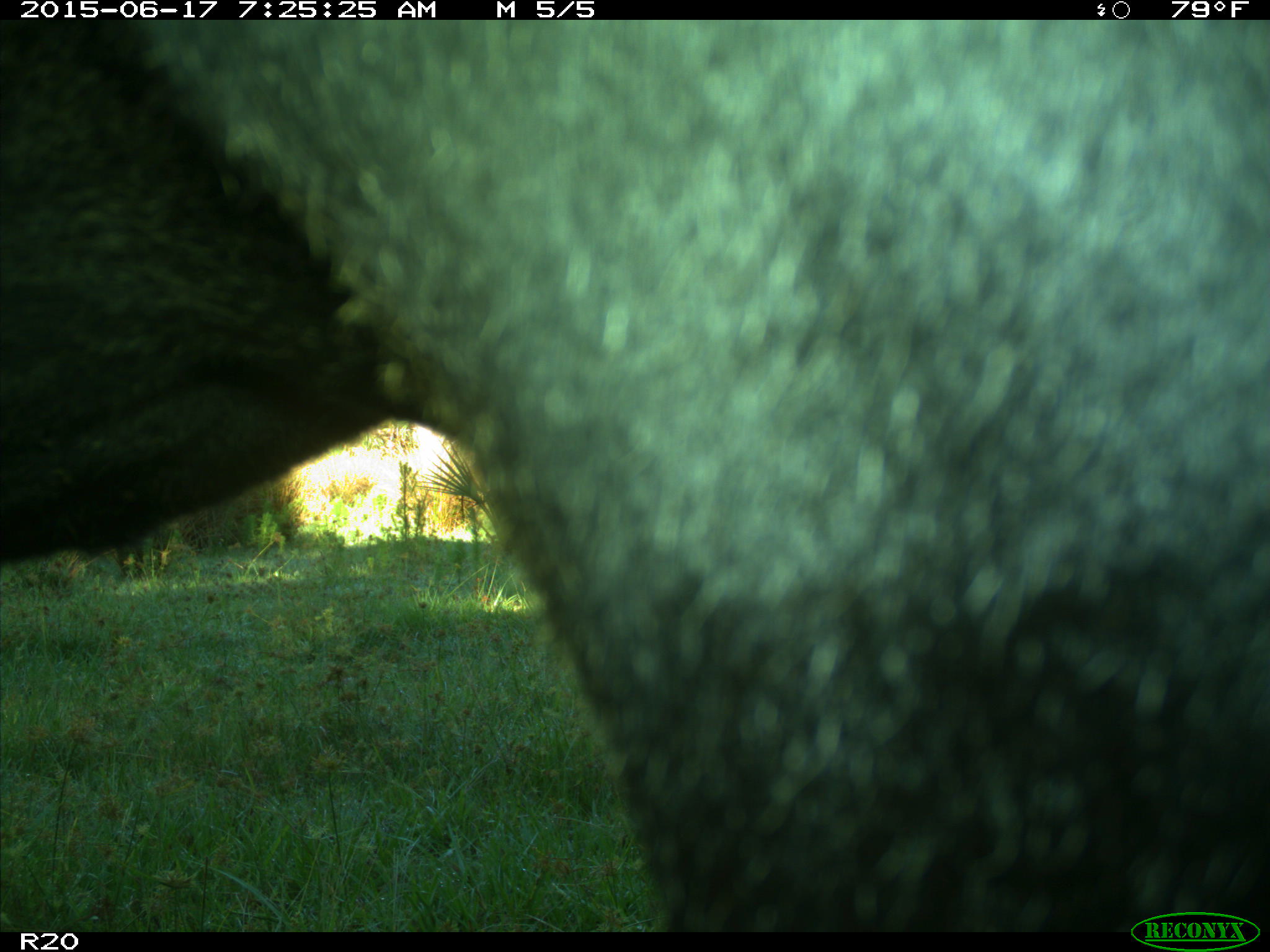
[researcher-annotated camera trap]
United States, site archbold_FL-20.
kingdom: Animalia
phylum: Chordata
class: Mammalia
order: Artiodactyla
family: Bovidae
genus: Bos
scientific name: Bos taurus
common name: domestic cow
Bos taurus (domestic cow).